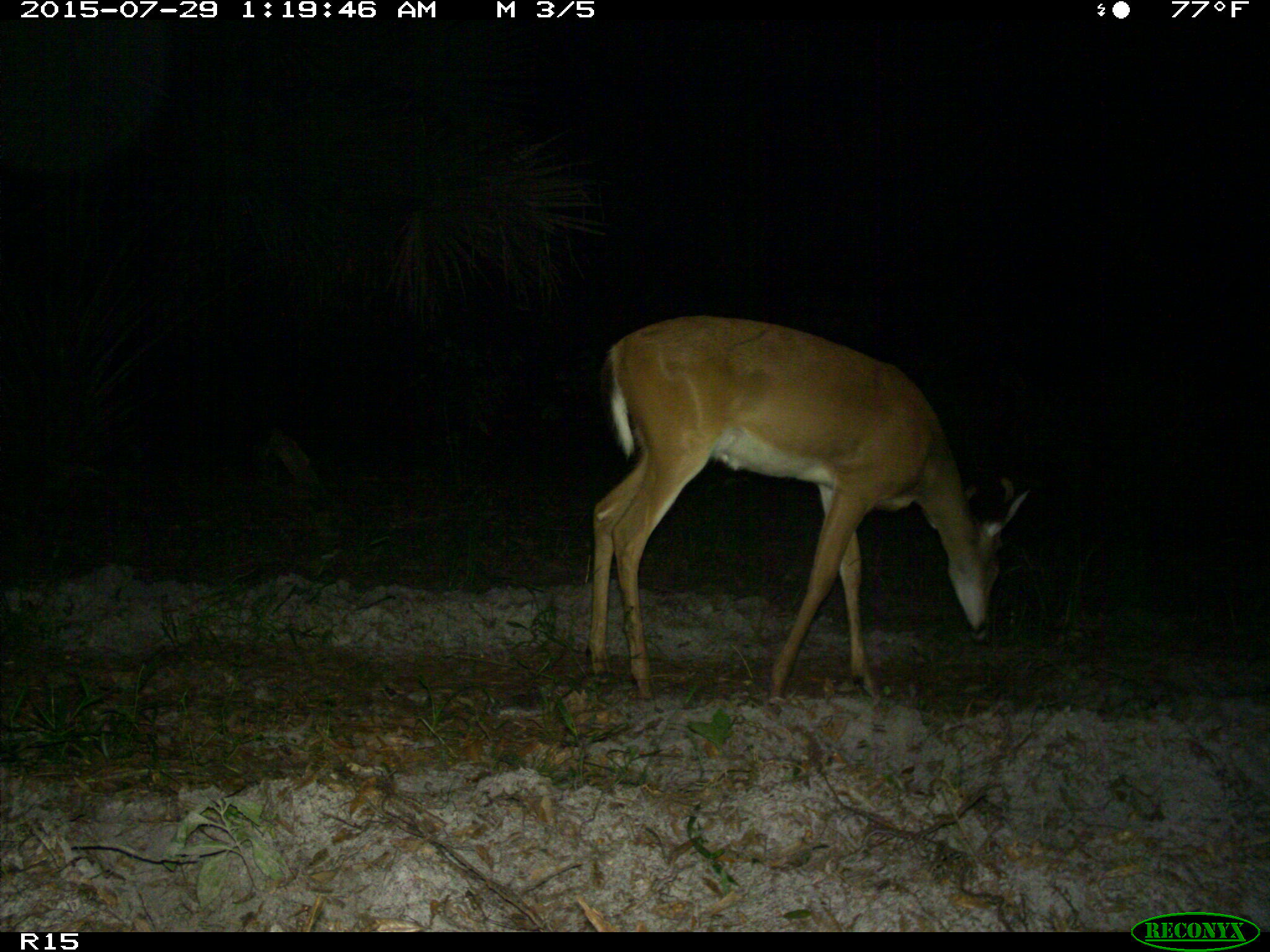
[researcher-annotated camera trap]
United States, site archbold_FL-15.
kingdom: Animalia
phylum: Chordata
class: Mammalia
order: Artiodactyla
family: Cervidae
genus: Odocoileus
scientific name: Odocoileus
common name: deer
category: unidentified deer